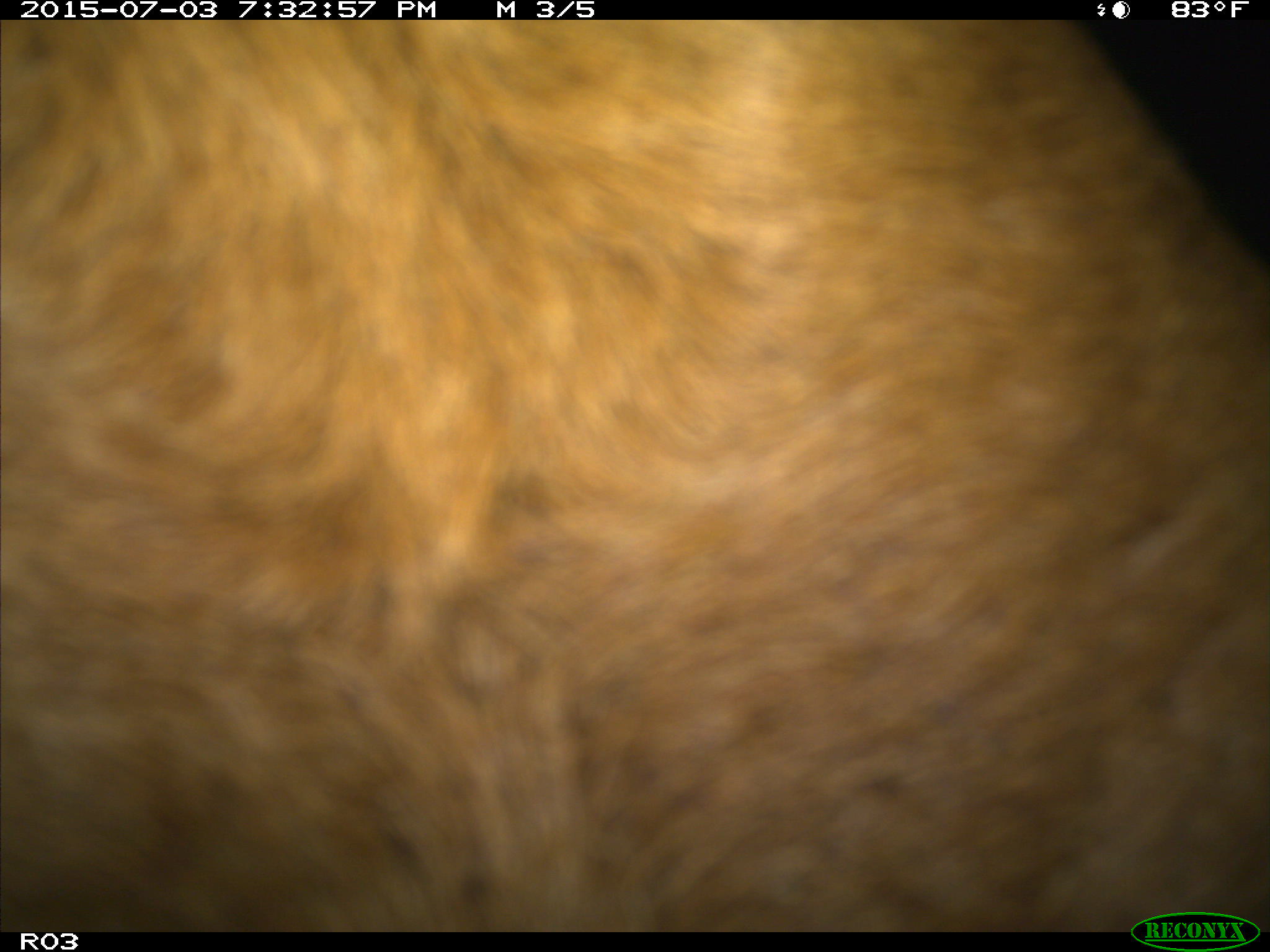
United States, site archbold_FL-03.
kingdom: Animalia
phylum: Chordata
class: Mammalia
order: Artiodactyla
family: Bovidae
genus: Bos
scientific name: Bos taurus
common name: domestic cow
Bos taurus (domestic cow).